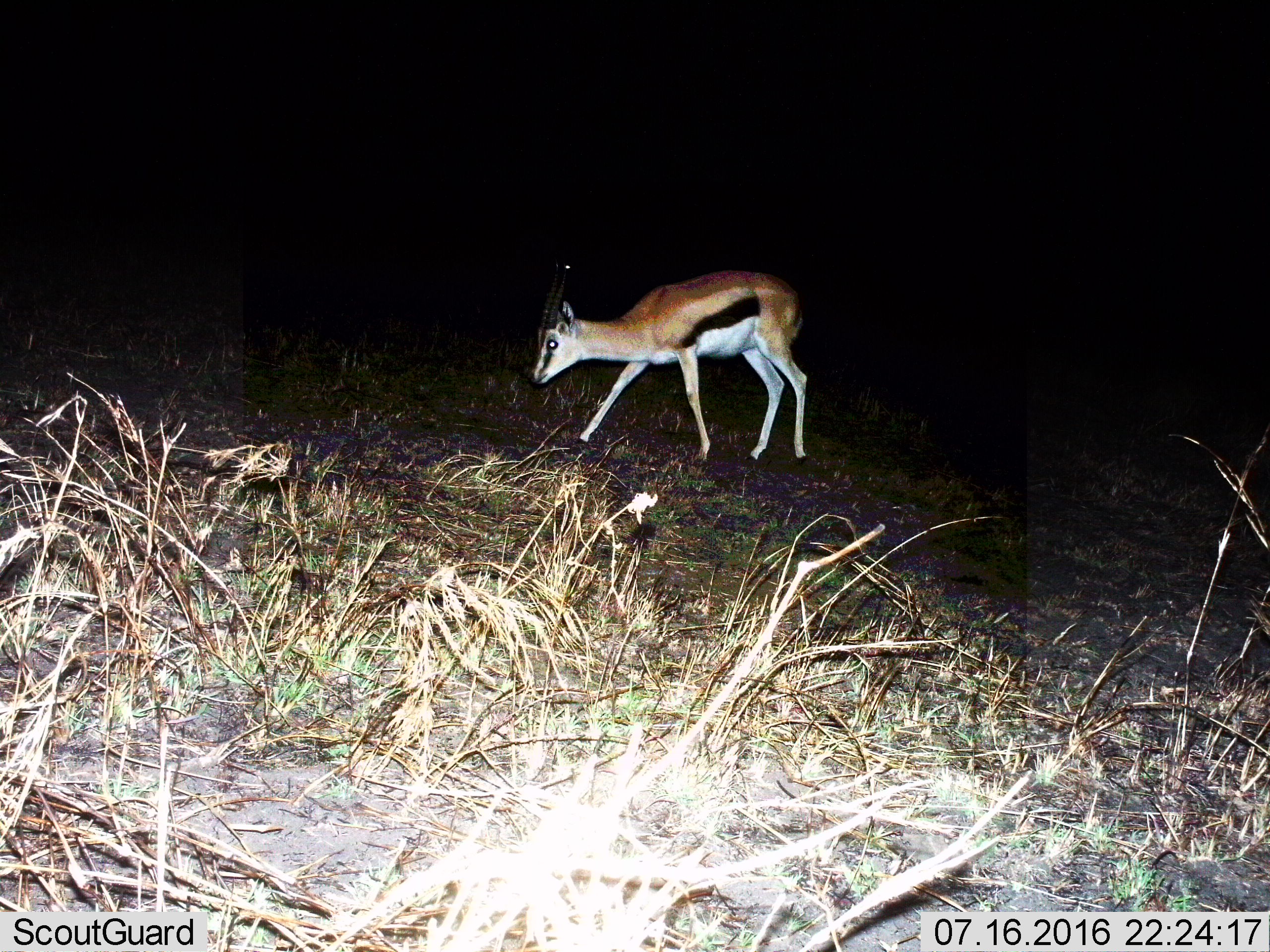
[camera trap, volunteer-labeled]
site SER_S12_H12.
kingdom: Animalia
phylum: Chordata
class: Mammalia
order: Artiodactyla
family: Bovidae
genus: Eudorcas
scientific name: Eudorcas thomsonii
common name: thomson's gazelle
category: gazellethomsons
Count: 1.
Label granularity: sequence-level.